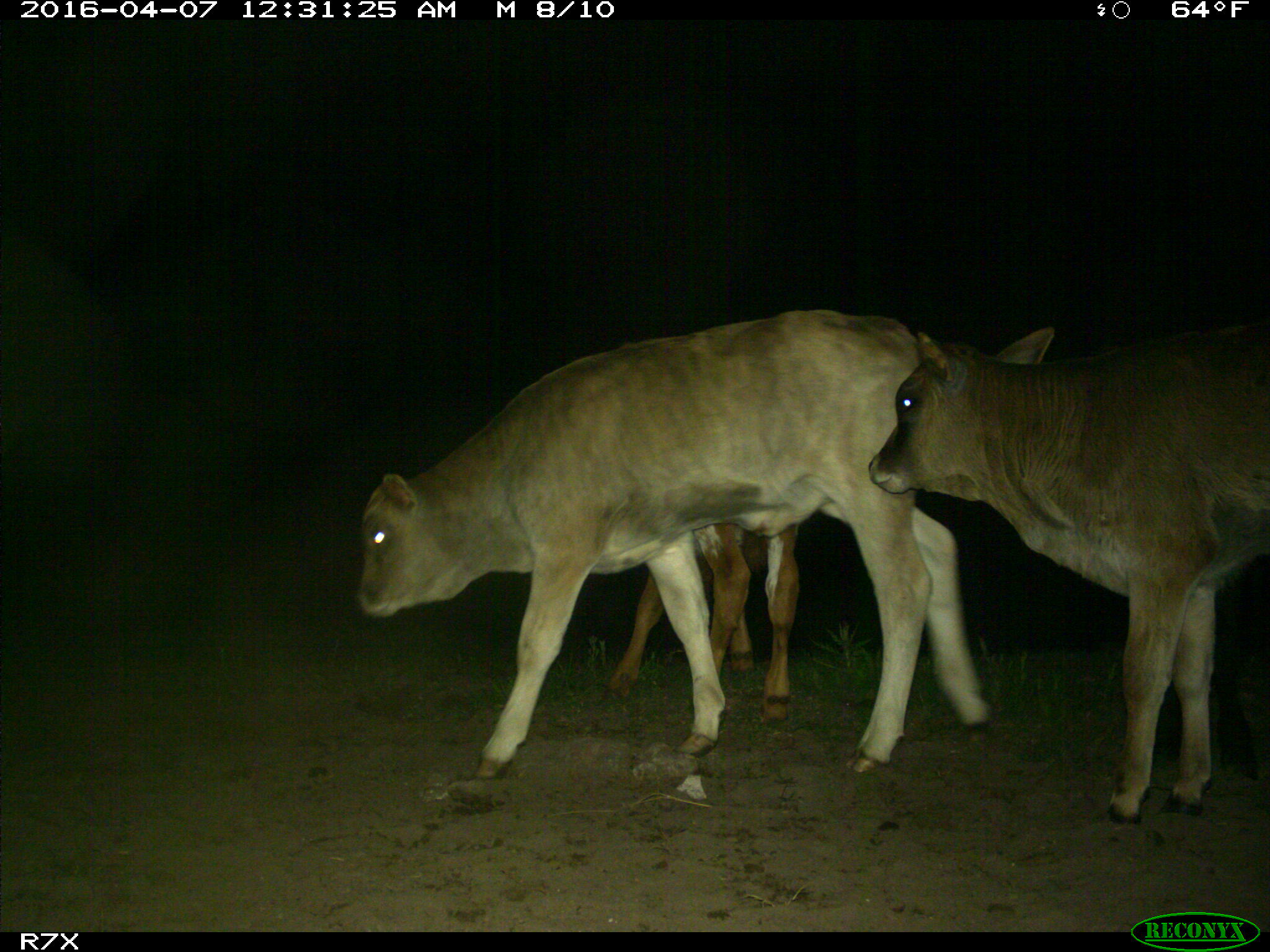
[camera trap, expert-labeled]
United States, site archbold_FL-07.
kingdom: Animalia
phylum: Chordata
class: Mammalia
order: Artiodactyla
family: Bovidae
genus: Bos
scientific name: Bos taurus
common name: domestic cow